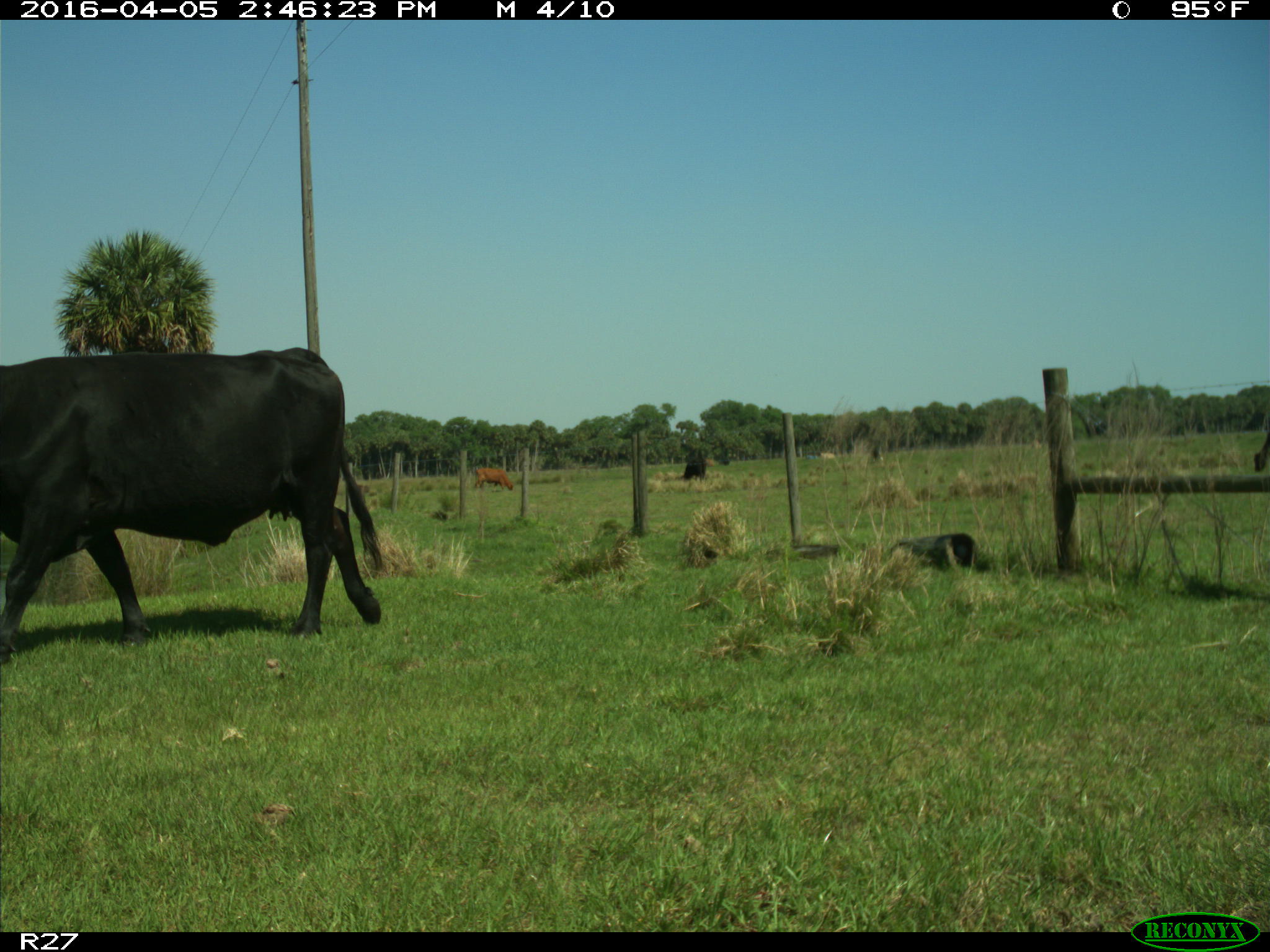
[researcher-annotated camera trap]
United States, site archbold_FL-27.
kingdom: Animalia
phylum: Chordata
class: Mammalia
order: Artiodactyla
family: Bovidae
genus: Bos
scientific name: Bos taurus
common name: domestic cow